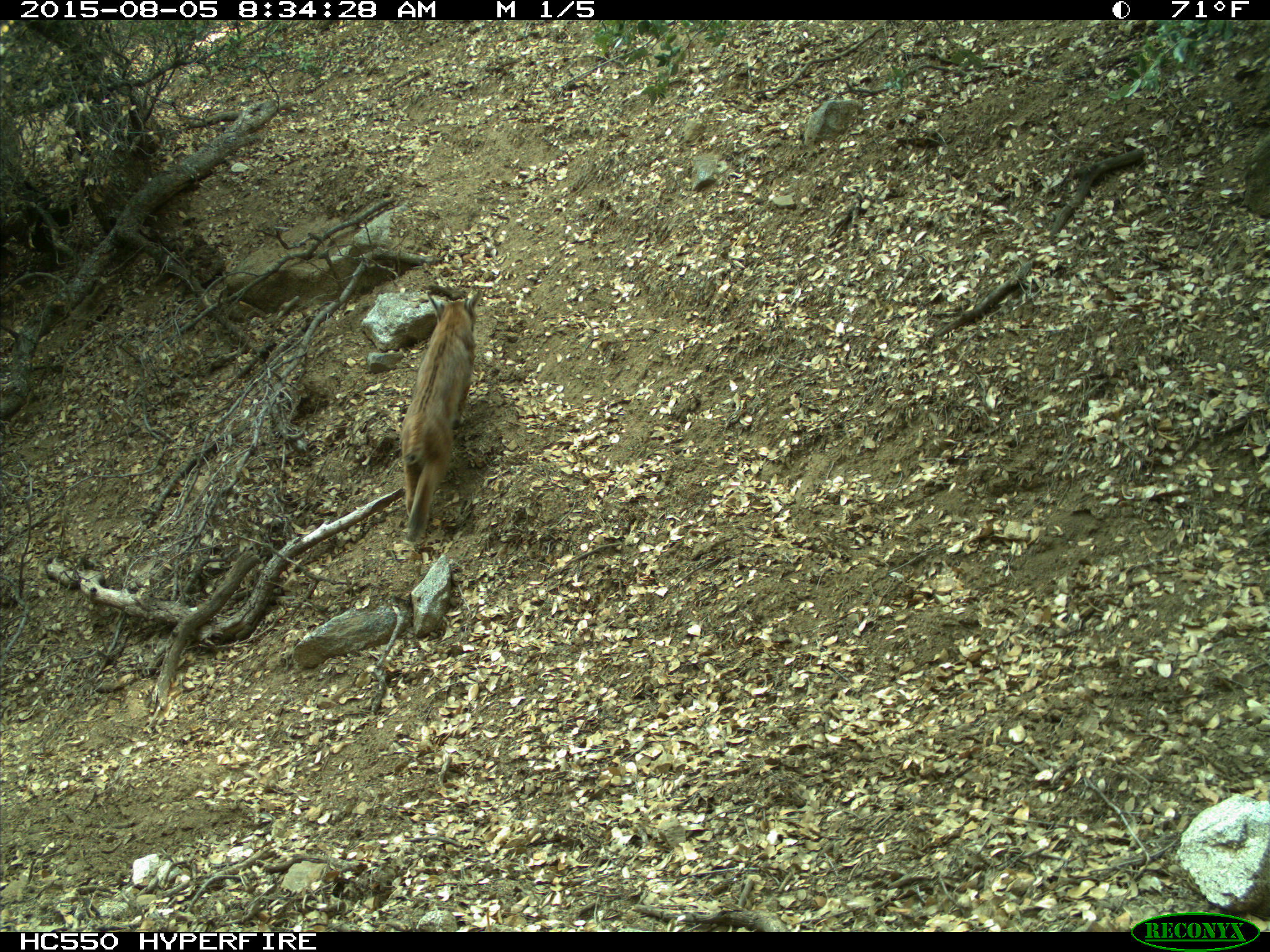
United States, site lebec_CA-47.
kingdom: Animalia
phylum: Chordata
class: Mammalia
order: Carnivora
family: Felidae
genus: Lynx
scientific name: Lynx rufus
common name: bobcat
Lynx rufus (bobcat).